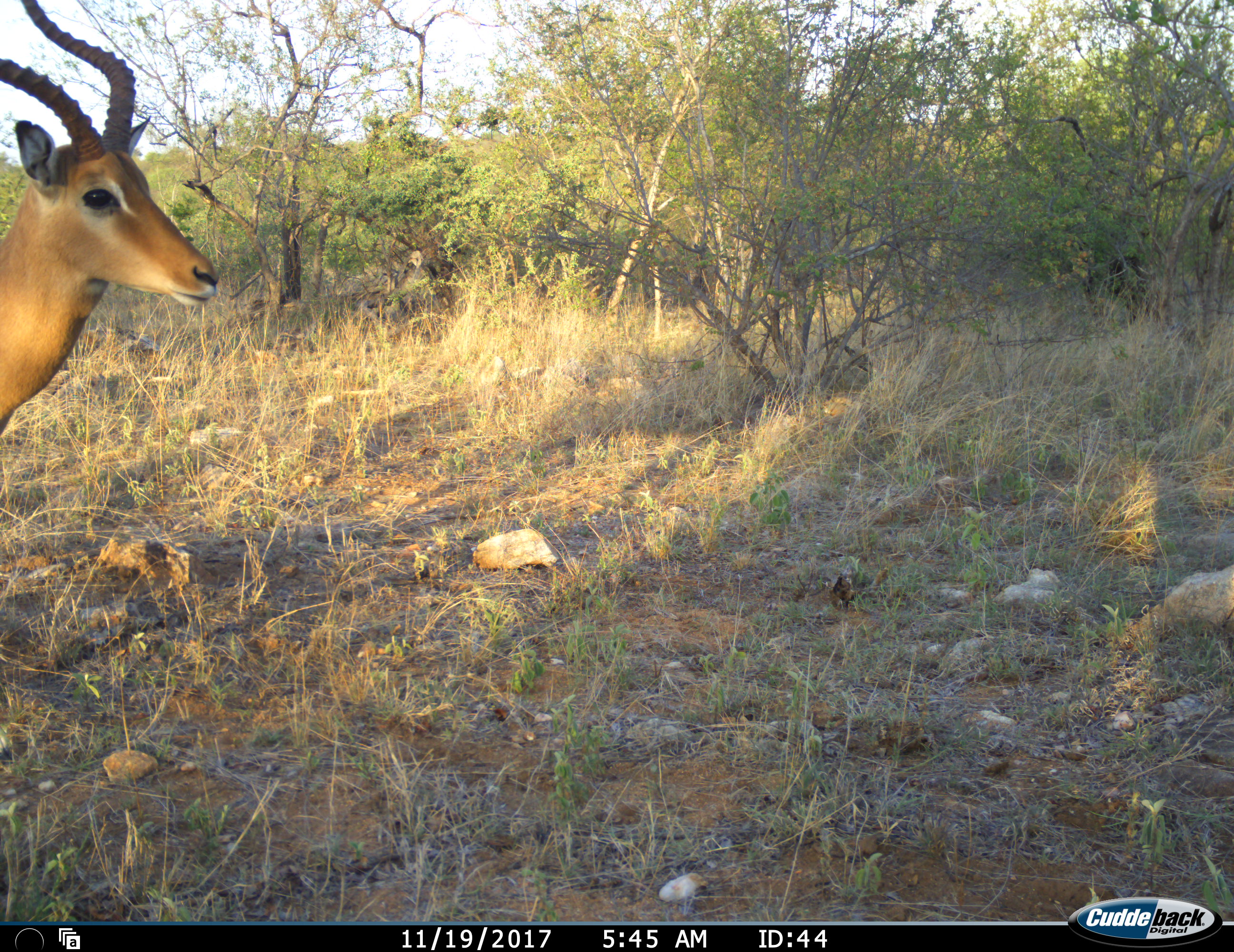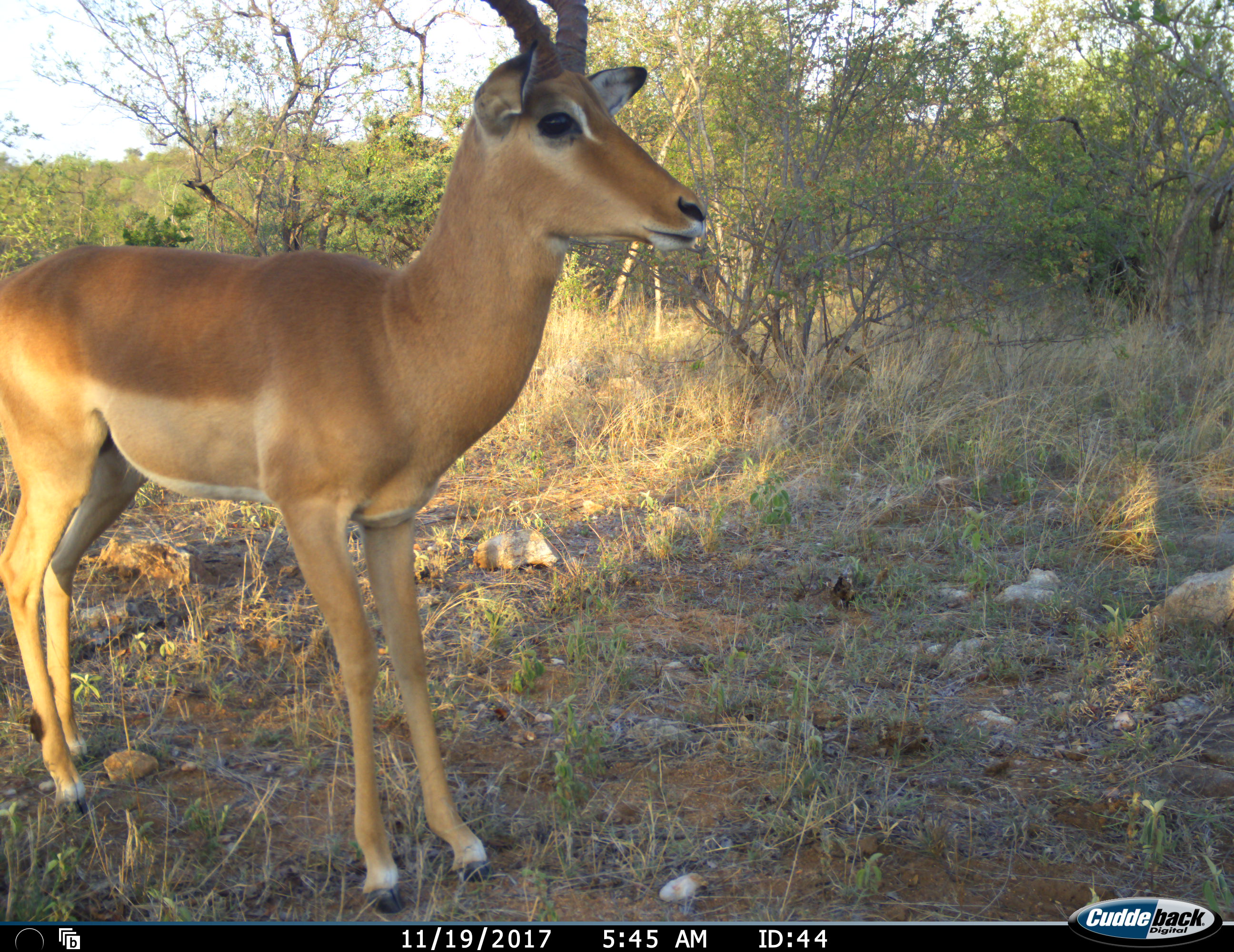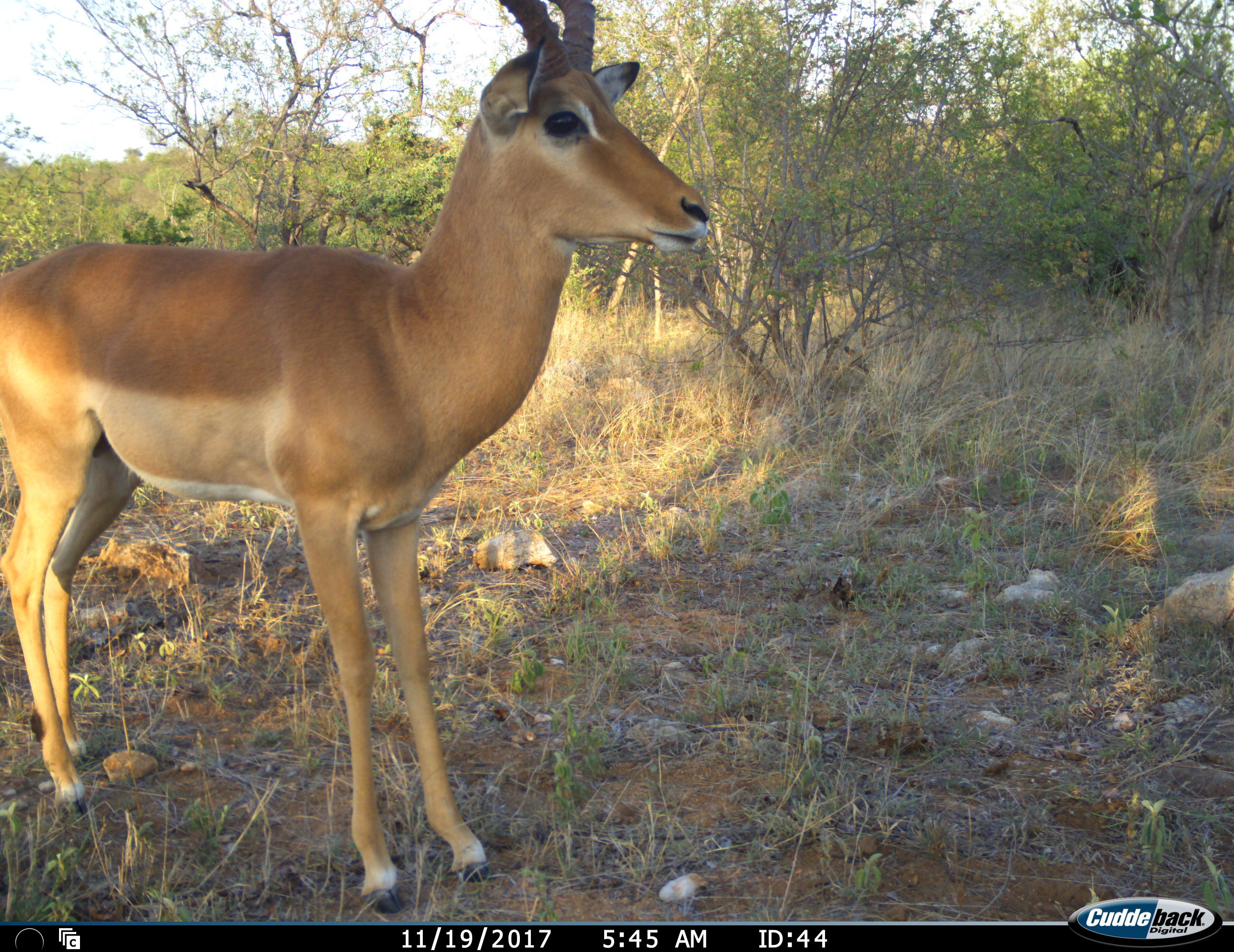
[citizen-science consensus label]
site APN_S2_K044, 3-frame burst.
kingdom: Animalia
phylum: Chordata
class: Mammalia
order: Artiodactyla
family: Bovidae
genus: Aepyceros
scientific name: Aepyceros melampus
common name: impala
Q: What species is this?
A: Impala (Aepyceros melampus).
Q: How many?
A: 1.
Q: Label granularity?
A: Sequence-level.